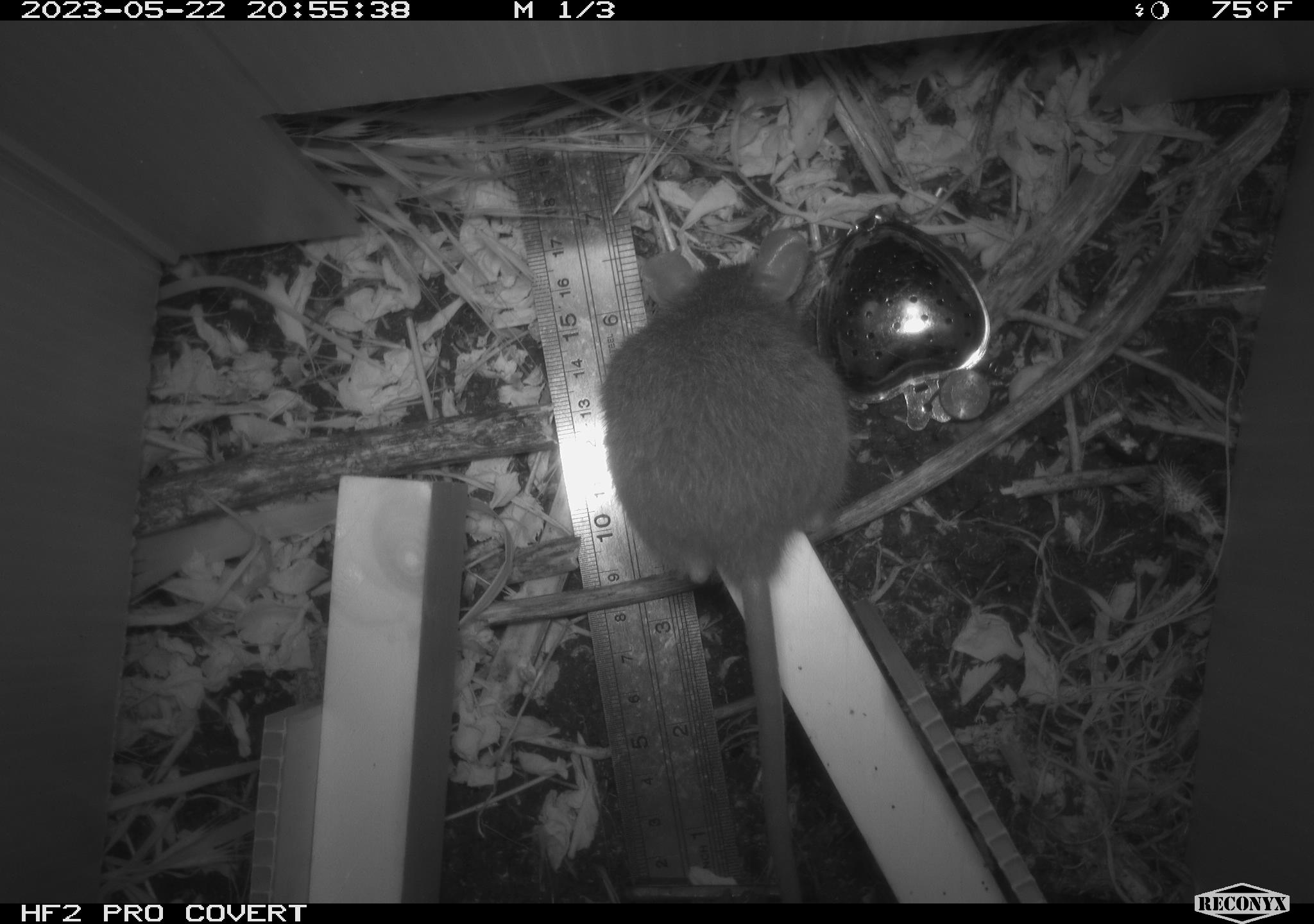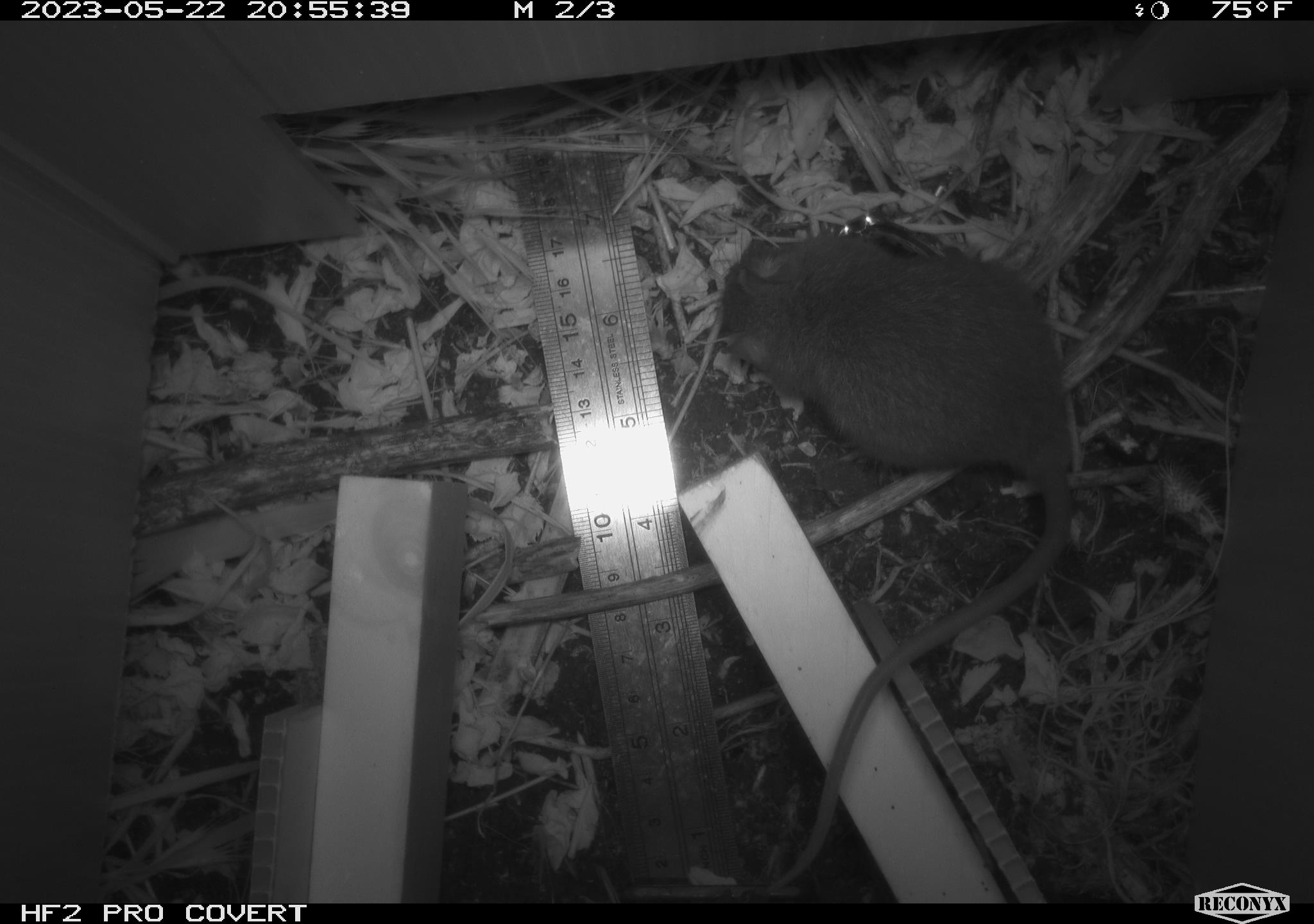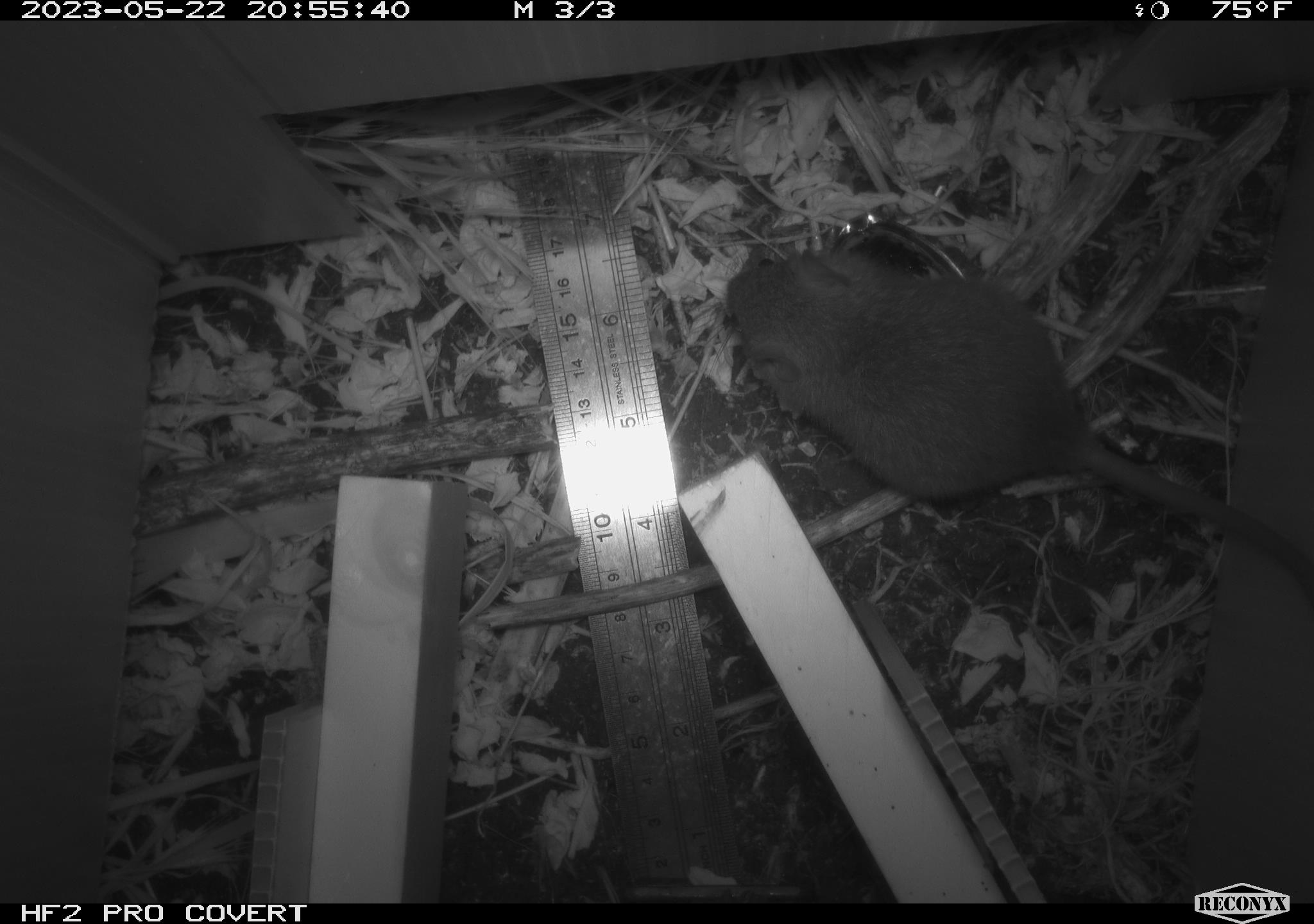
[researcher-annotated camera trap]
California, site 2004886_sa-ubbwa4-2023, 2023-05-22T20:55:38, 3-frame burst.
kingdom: Animalia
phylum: Chordata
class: Mammalia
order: Rodentia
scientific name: Rodentia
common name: mouse species